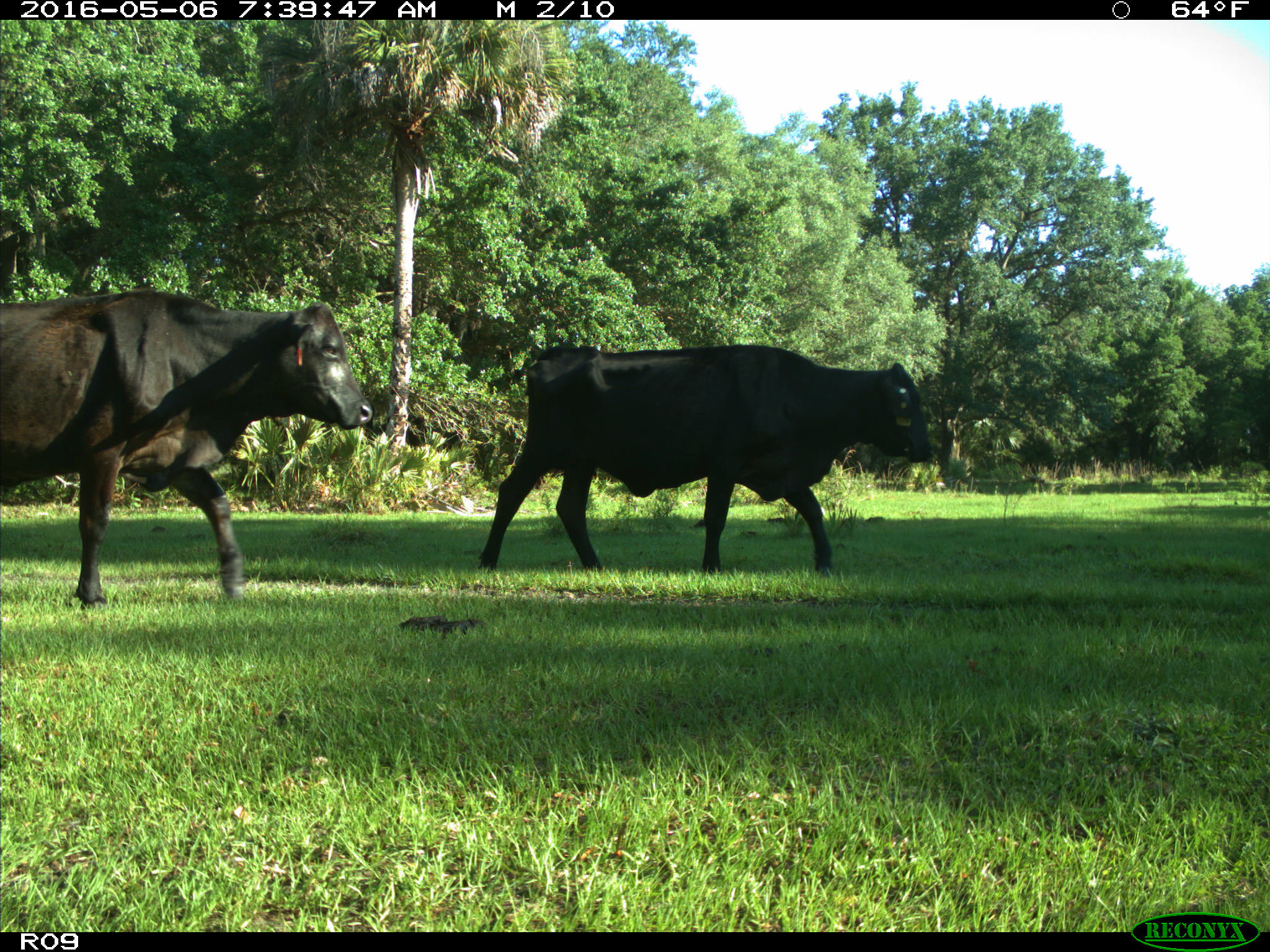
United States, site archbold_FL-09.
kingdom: Animalia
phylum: Chordata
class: Mammalia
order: Artiodactyla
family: Bovidae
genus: Bos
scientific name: Bos taurus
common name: domestic cow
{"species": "Bos taurus (domestic cow)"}